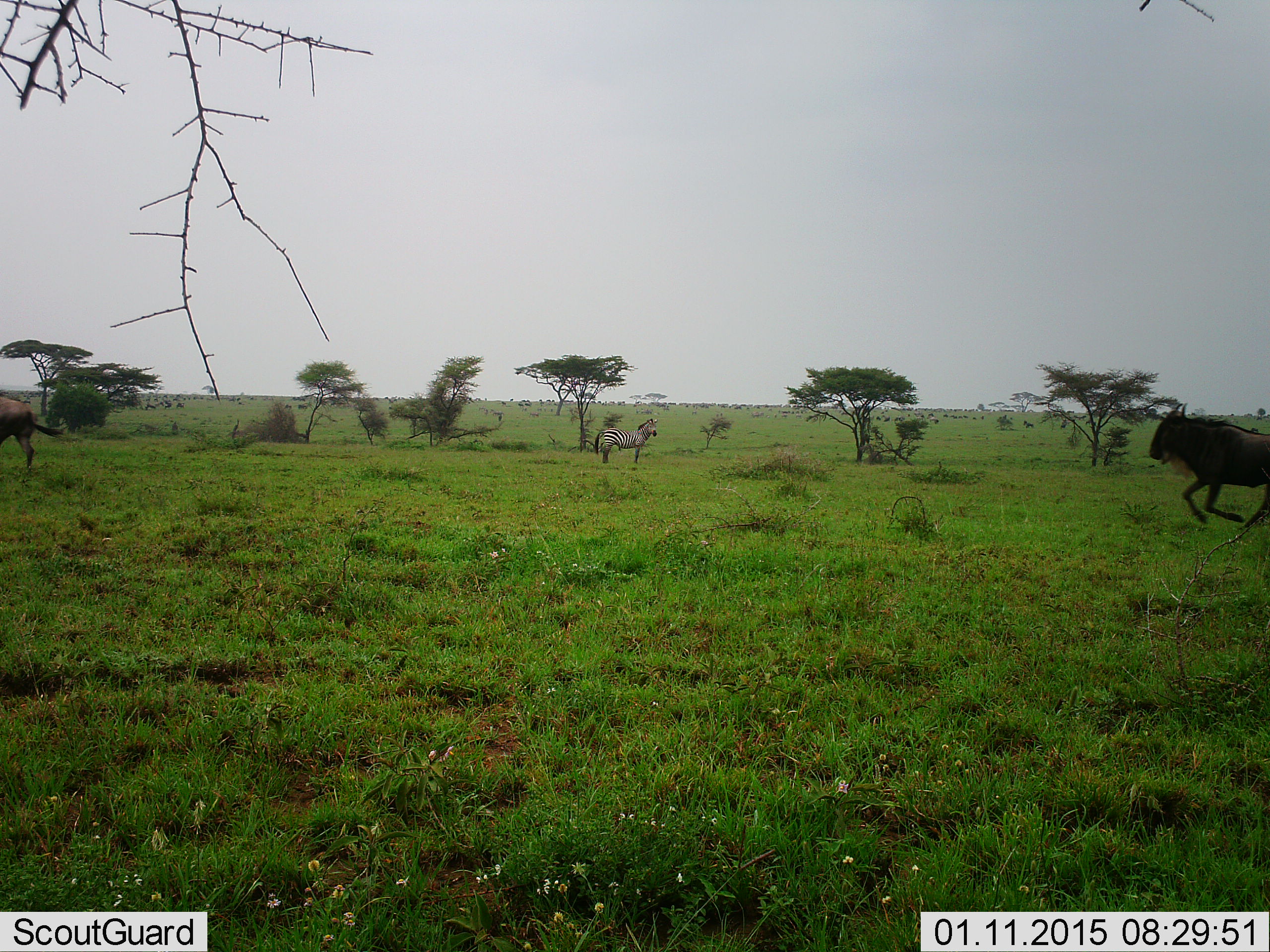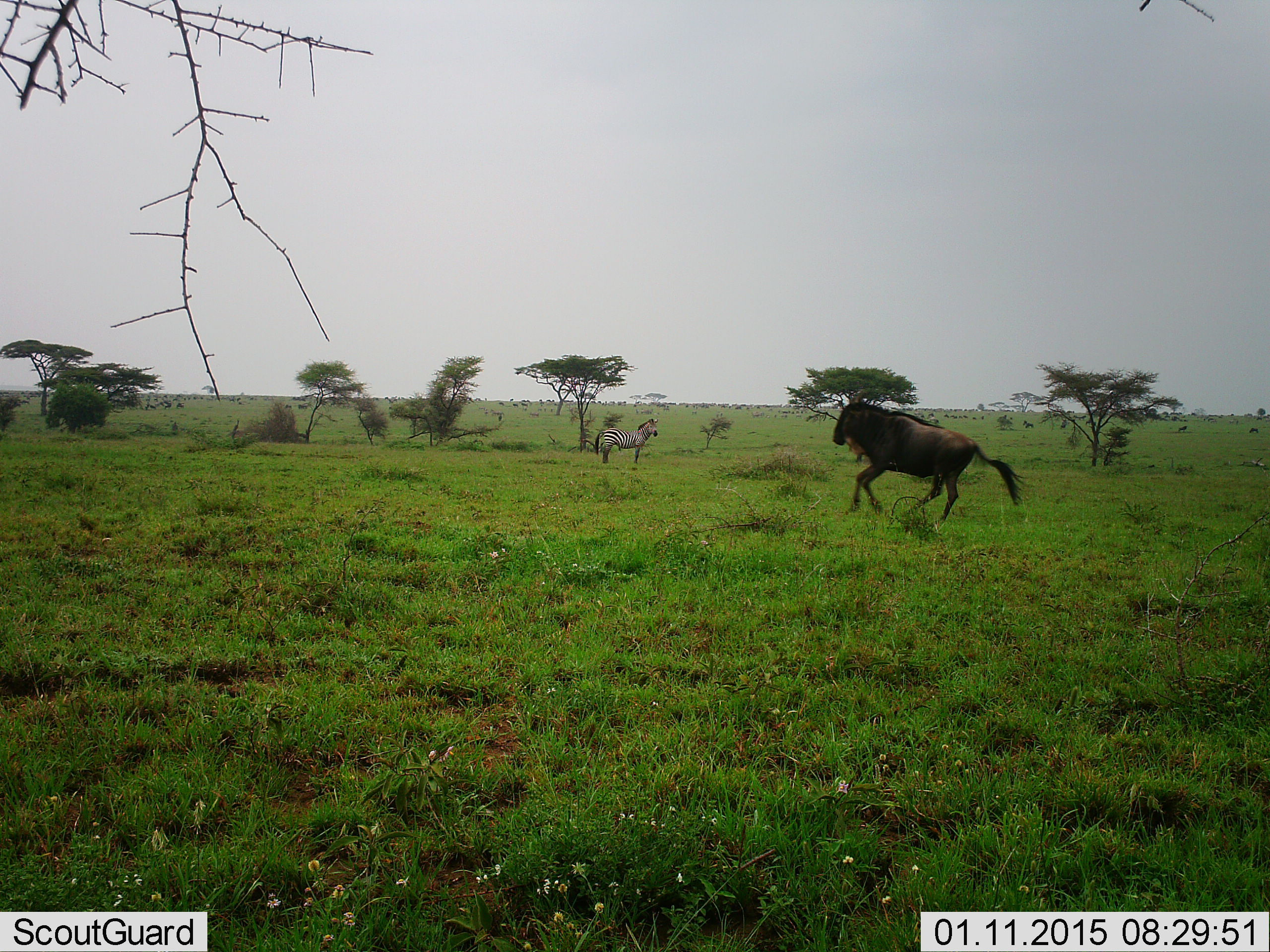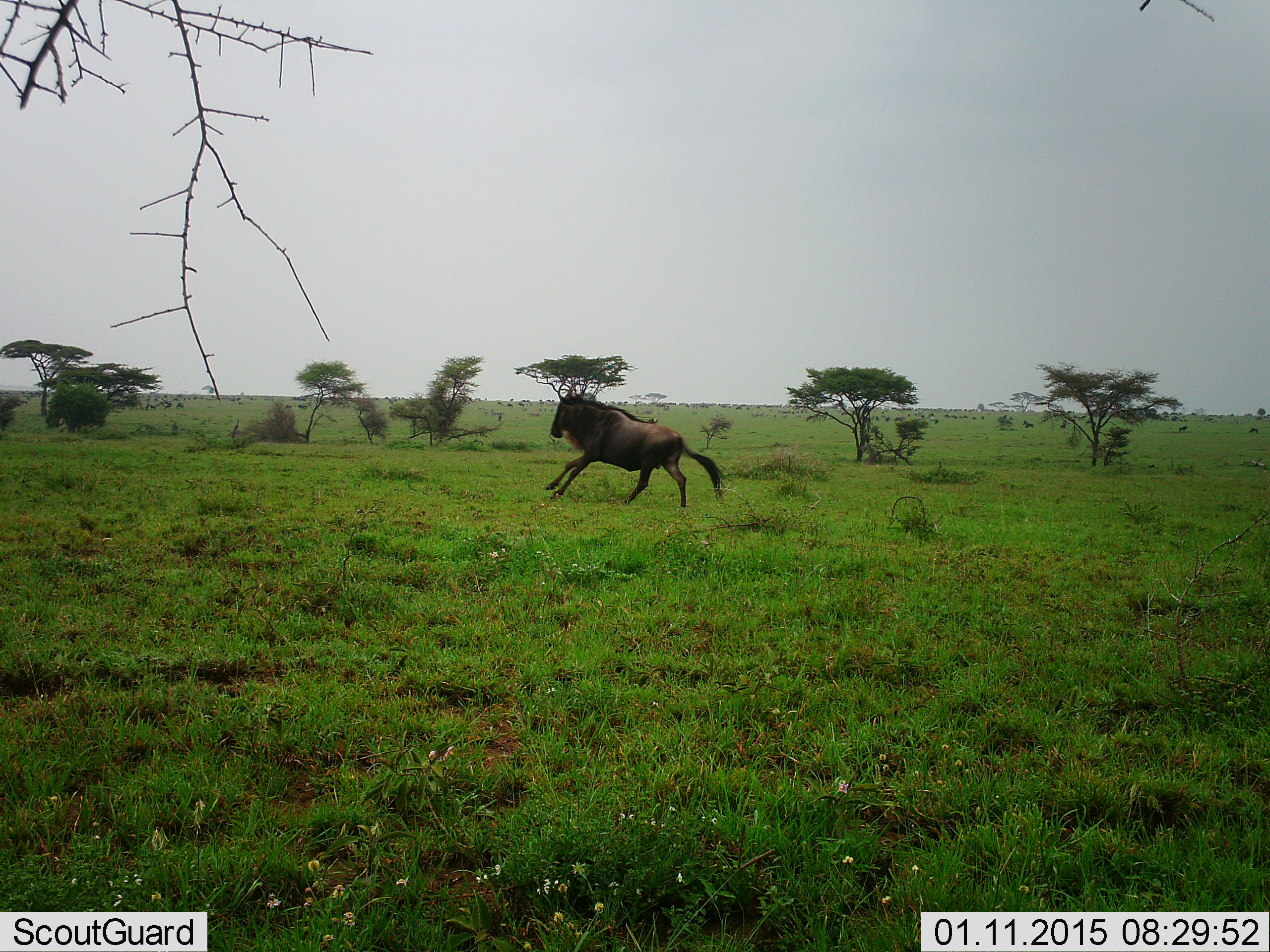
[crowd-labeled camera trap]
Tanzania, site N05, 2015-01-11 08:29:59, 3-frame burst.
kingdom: Animalia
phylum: Chordata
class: Mammalia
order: Artiodactyla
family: Bovidae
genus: Connochaetes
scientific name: Connochaetes taurinus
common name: blue wildebeest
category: wildebeest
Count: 1.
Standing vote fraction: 13%.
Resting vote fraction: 0%.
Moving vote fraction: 100%.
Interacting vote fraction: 0%.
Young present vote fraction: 0%.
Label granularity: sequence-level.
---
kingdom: Animalia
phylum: Chordata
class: Mammalia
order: Perissodactyla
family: Equidae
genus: Equus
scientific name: Equus quagga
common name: plains zebra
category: zebra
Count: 1.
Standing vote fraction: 90%.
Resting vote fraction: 0%.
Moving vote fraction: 10%.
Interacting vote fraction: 0%.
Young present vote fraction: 0%.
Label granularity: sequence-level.